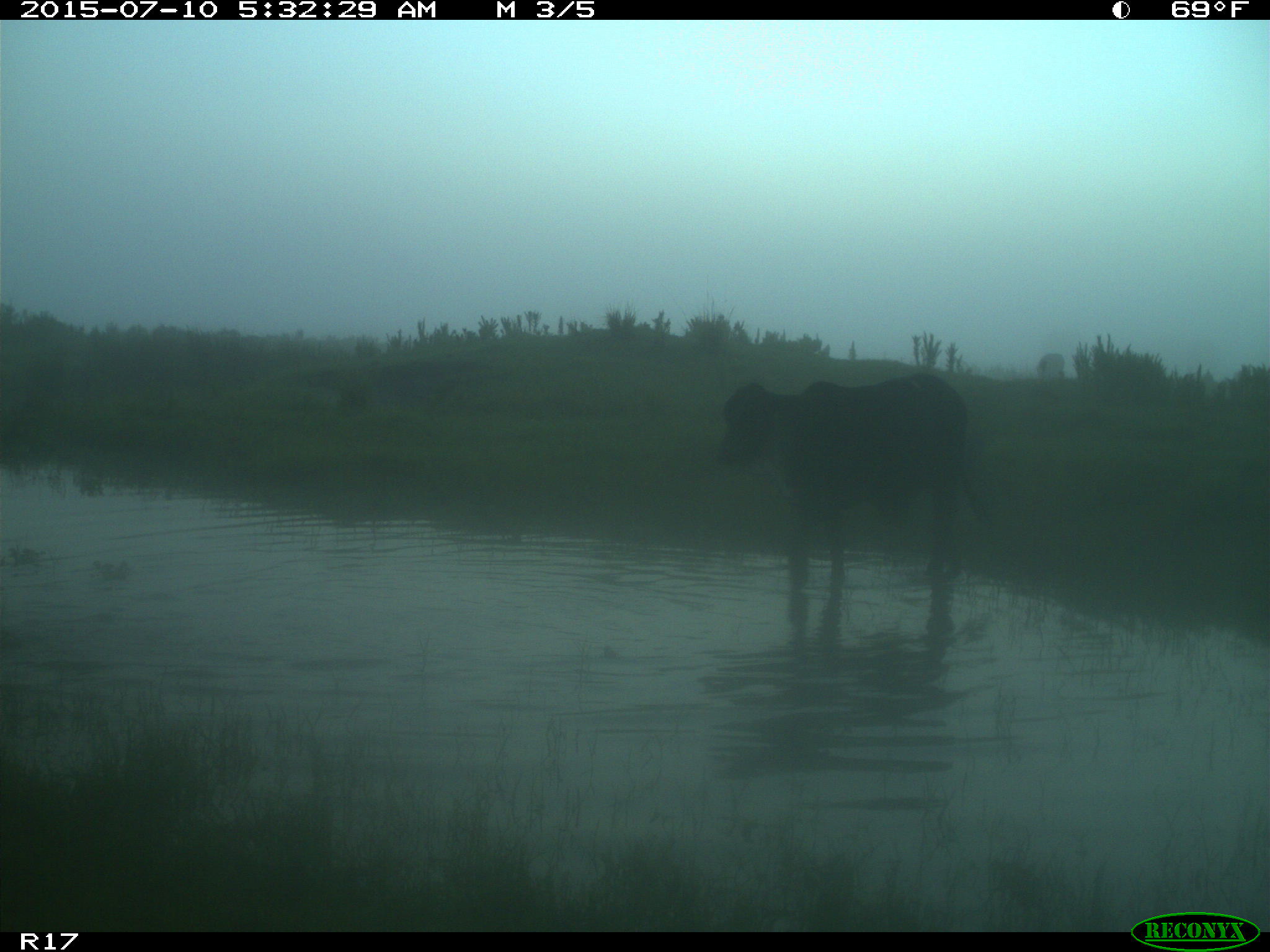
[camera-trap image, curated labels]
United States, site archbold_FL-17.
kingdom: Animalia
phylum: Chordata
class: Mammalia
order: Artiodactyla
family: Bovidae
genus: Bos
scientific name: Bos taurus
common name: domestic cow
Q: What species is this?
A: Bos taurus (domestic cow).